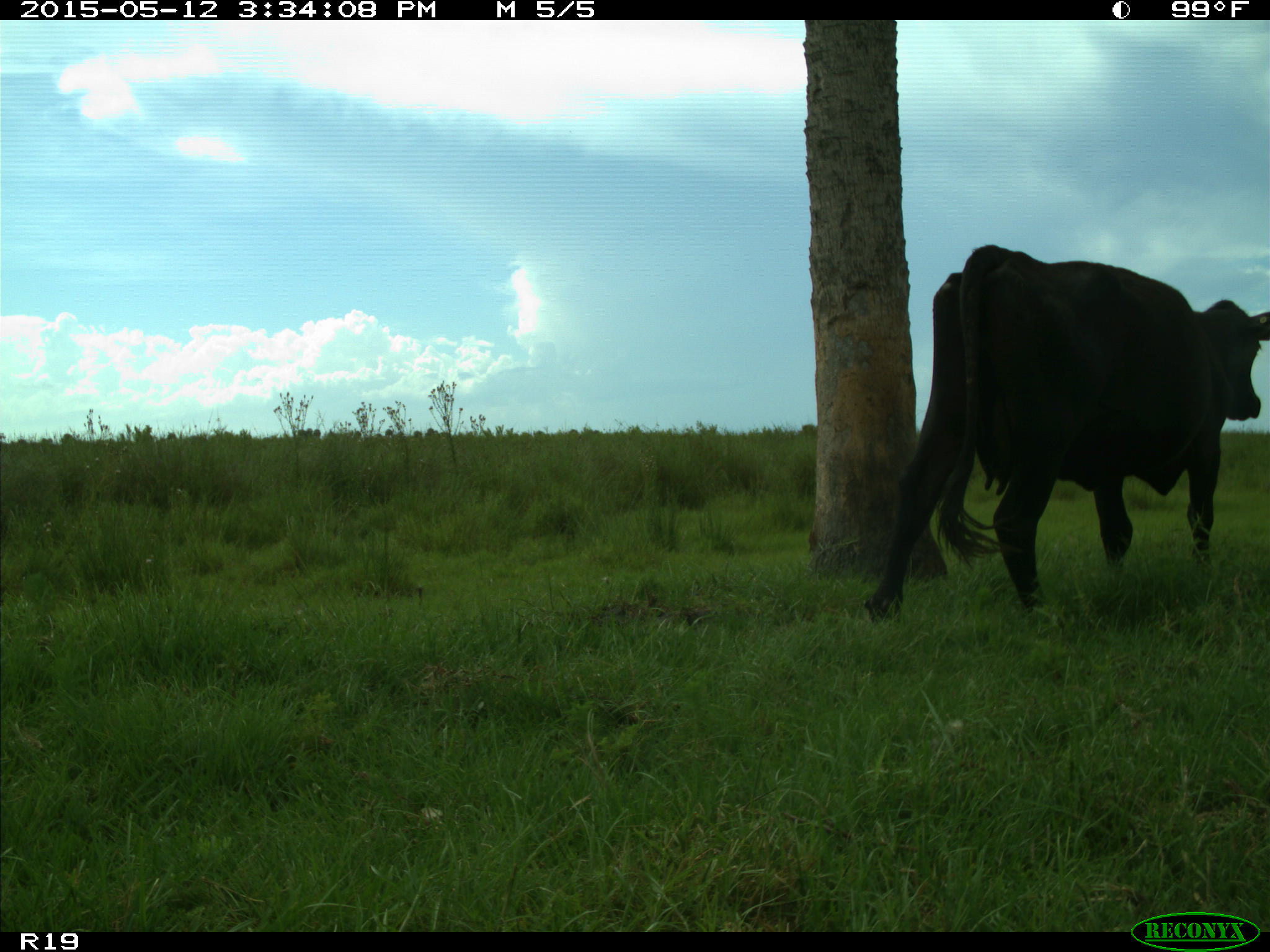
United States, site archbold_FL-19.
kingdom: Animalia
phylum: Chordata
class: Mammalia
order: Artiodactyla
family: Bovidae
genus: Bos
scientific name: Bos taurus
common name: domestic cow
Bos taurus (domestic cow).